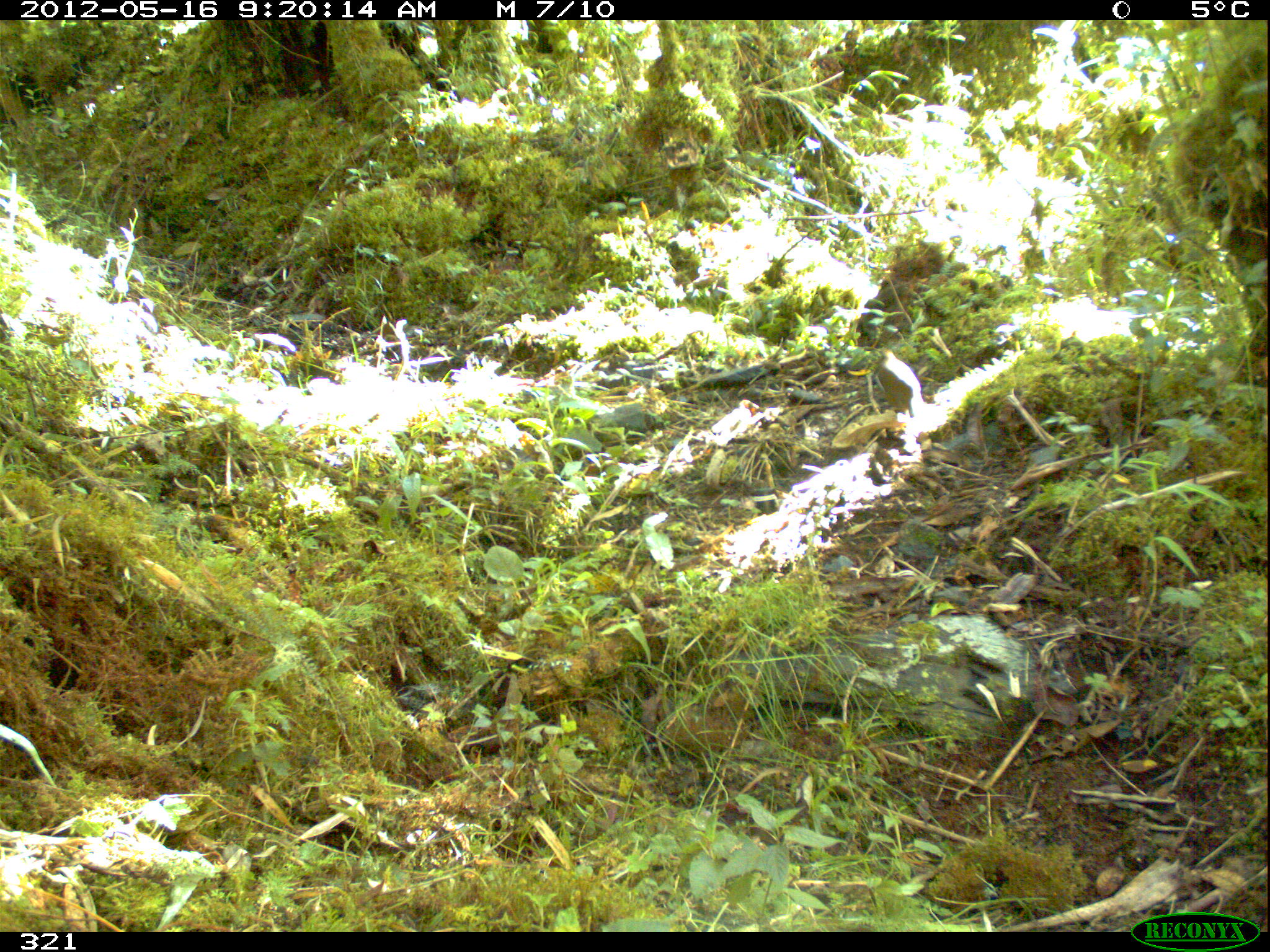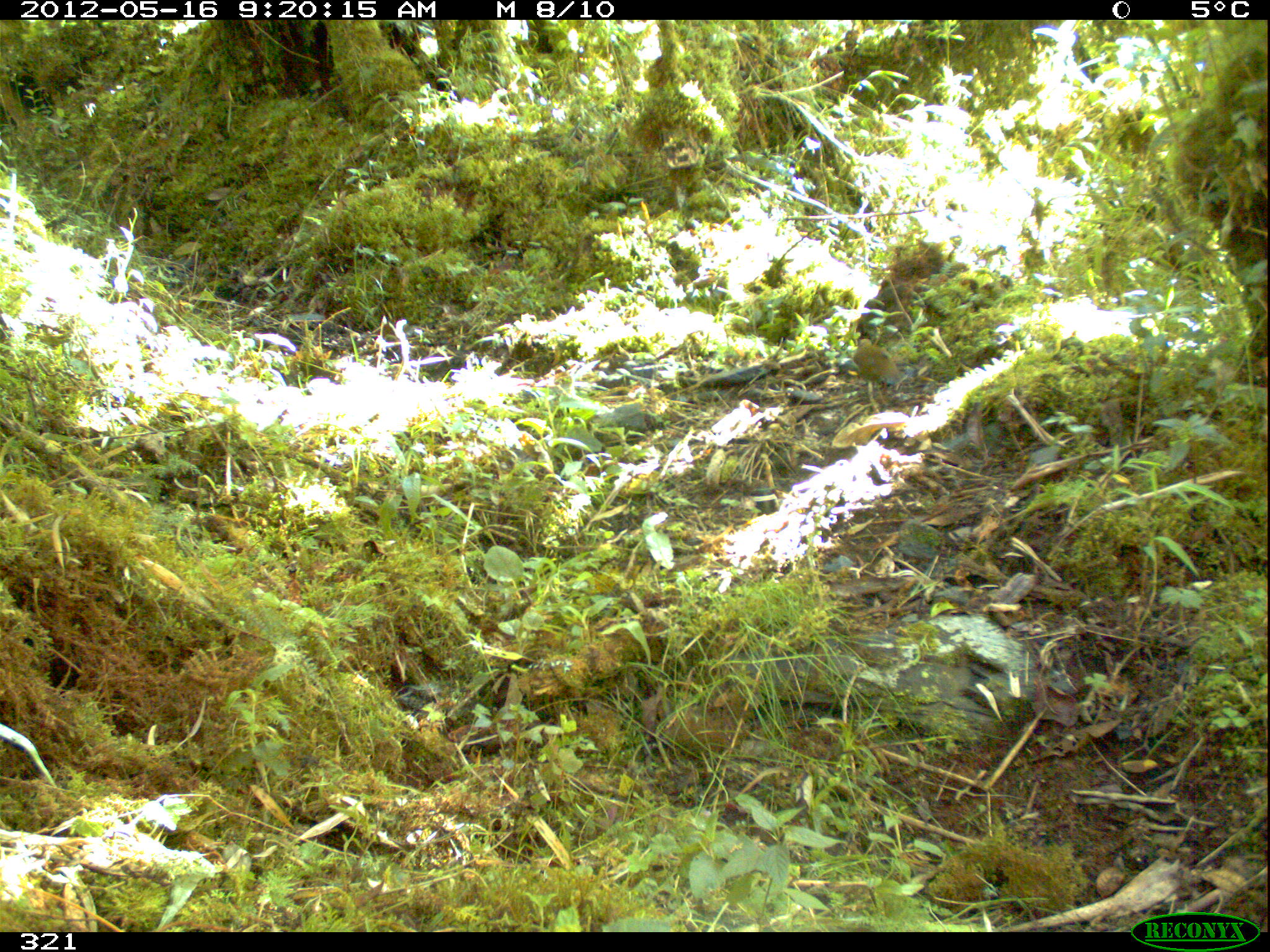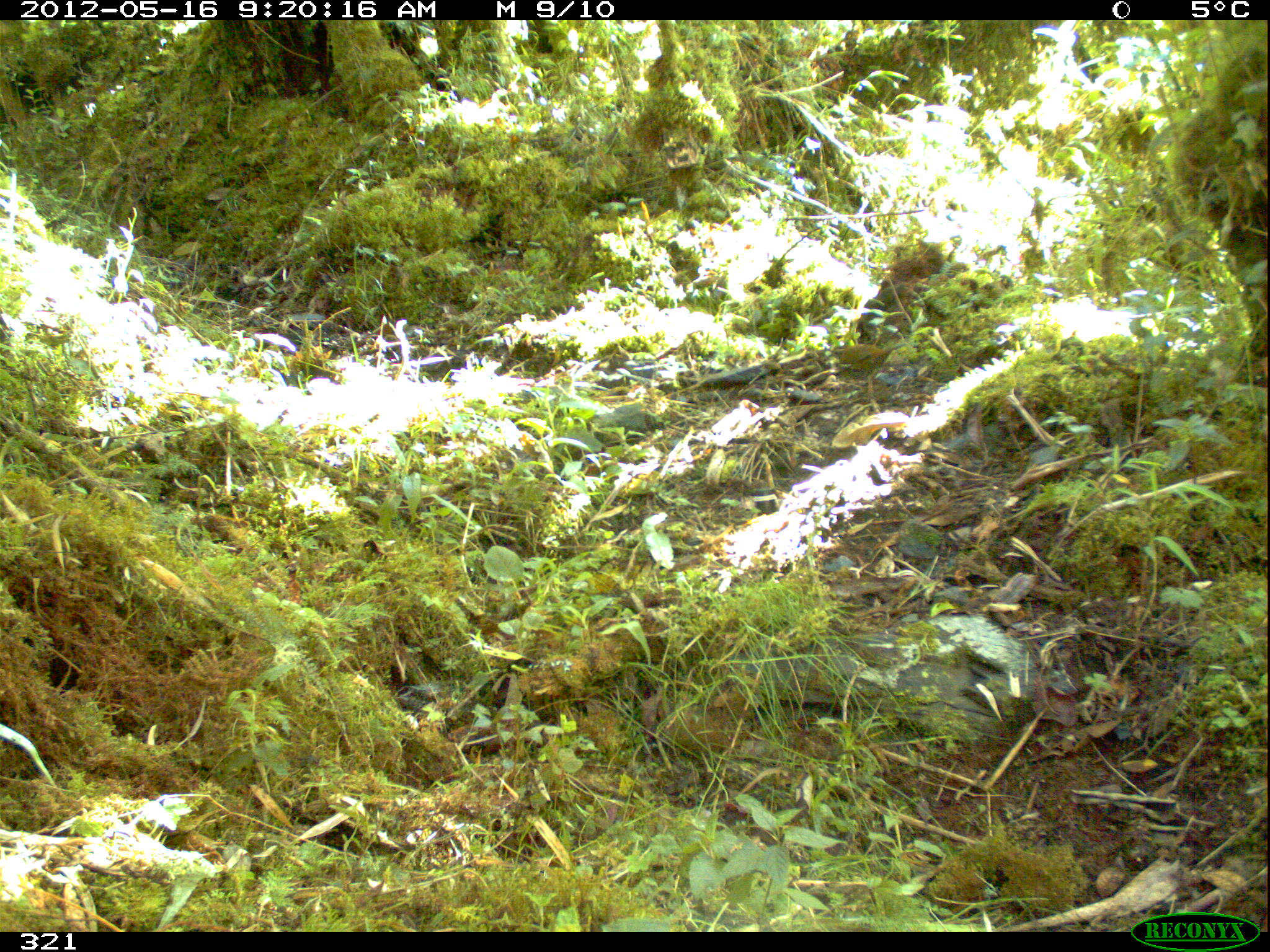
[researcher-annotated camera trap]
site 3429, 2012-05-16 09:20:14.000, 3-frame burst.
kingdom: Animalia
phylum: Chordata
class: Aves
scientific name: Aves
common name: bird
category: unknown bird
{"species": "unknown bird (bird) (Aves)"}